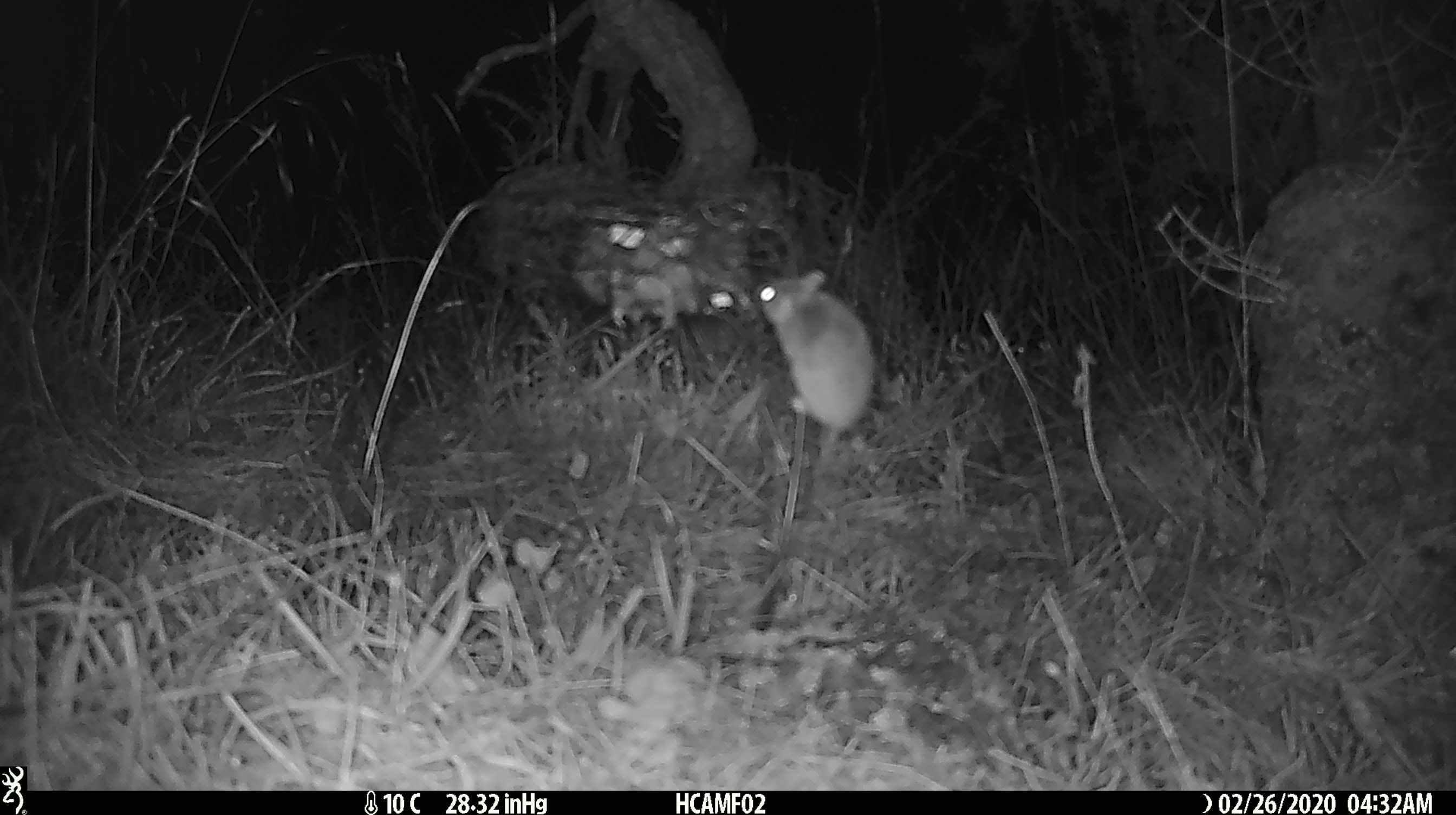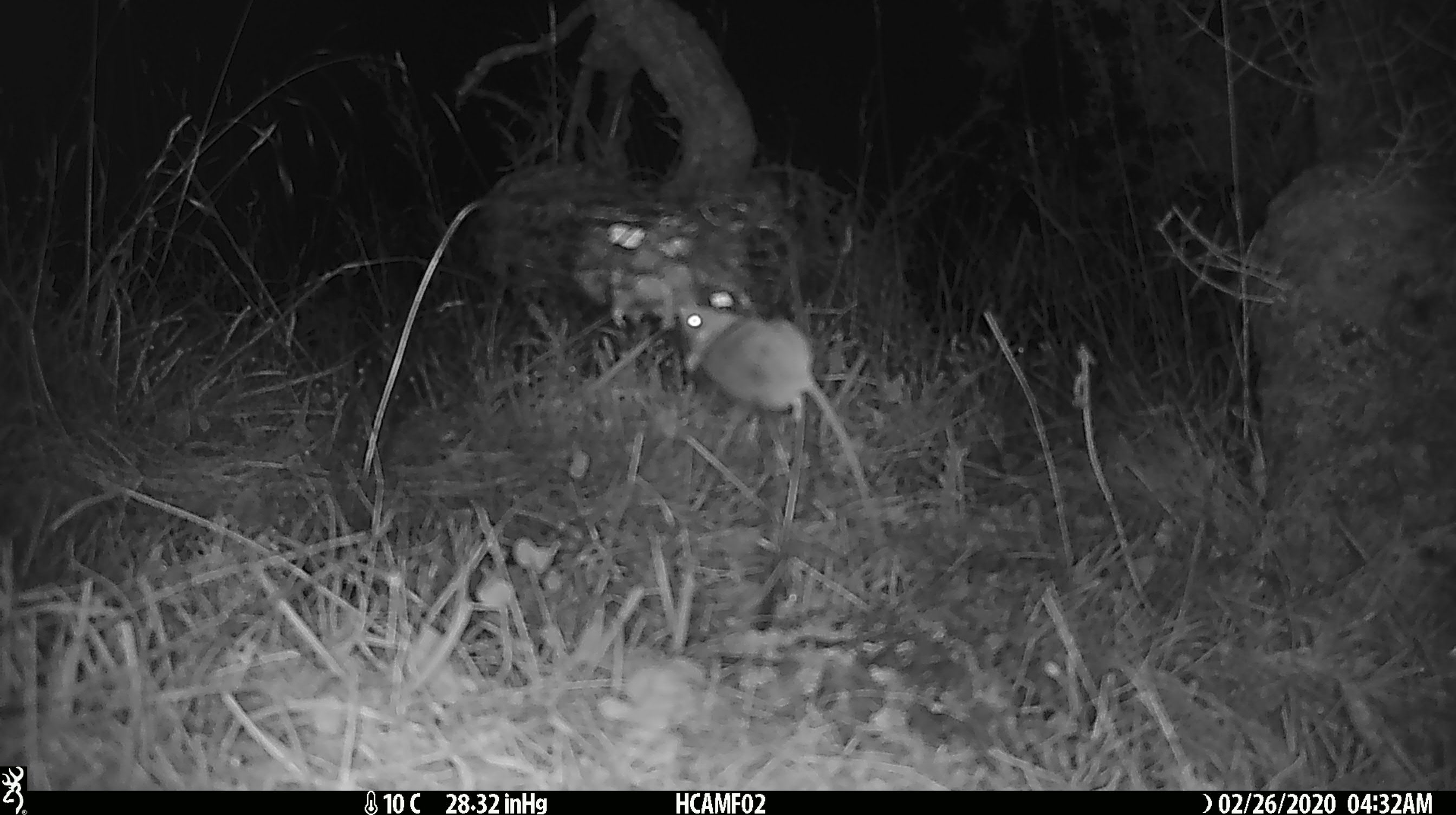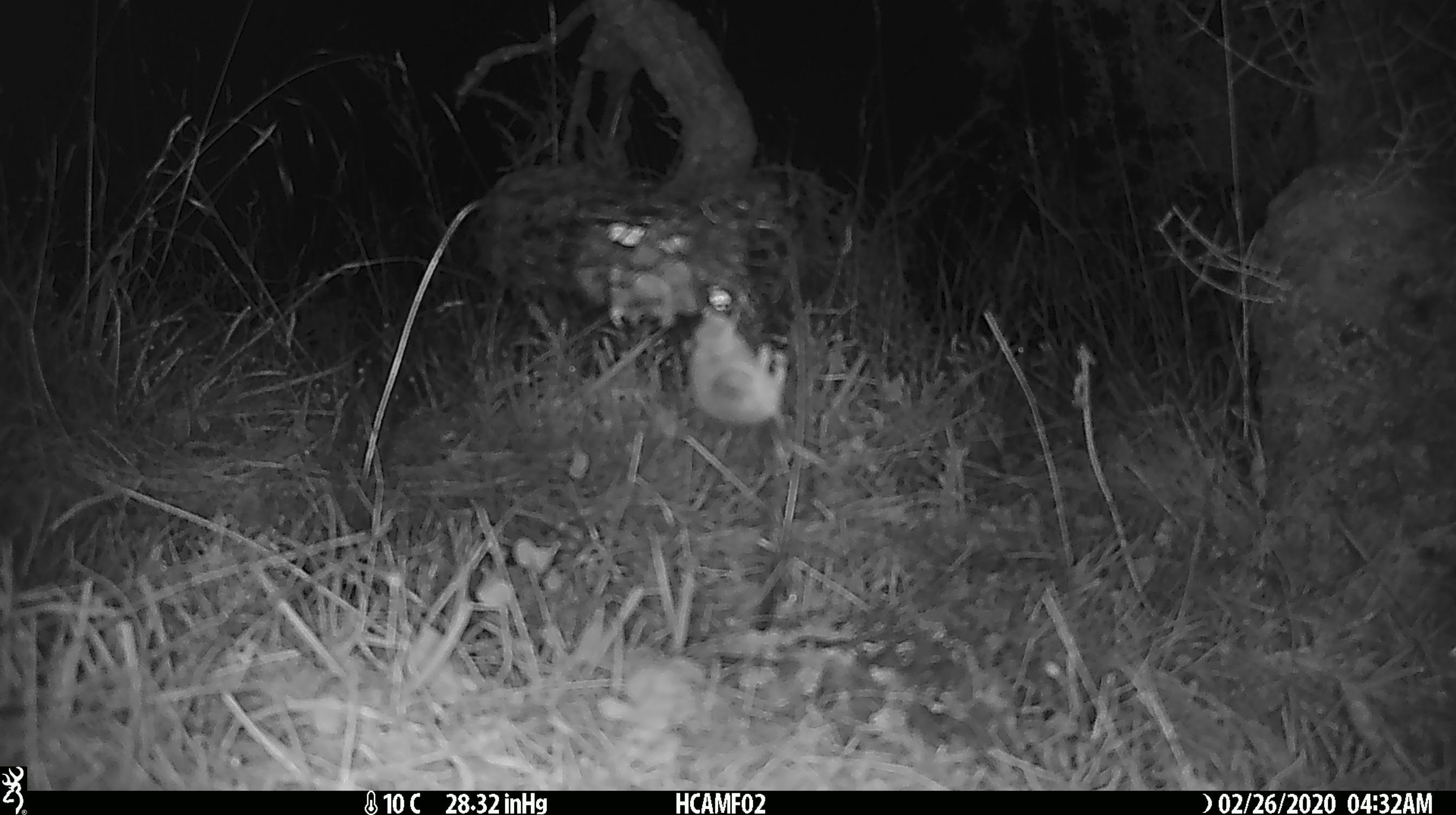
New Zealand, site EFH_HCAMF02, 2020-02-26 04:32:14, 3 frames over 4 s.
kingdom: Animalia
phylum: Chordata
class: Mammalia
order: Rodentia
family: Muridae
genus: Mus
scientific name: Mus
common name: mouse